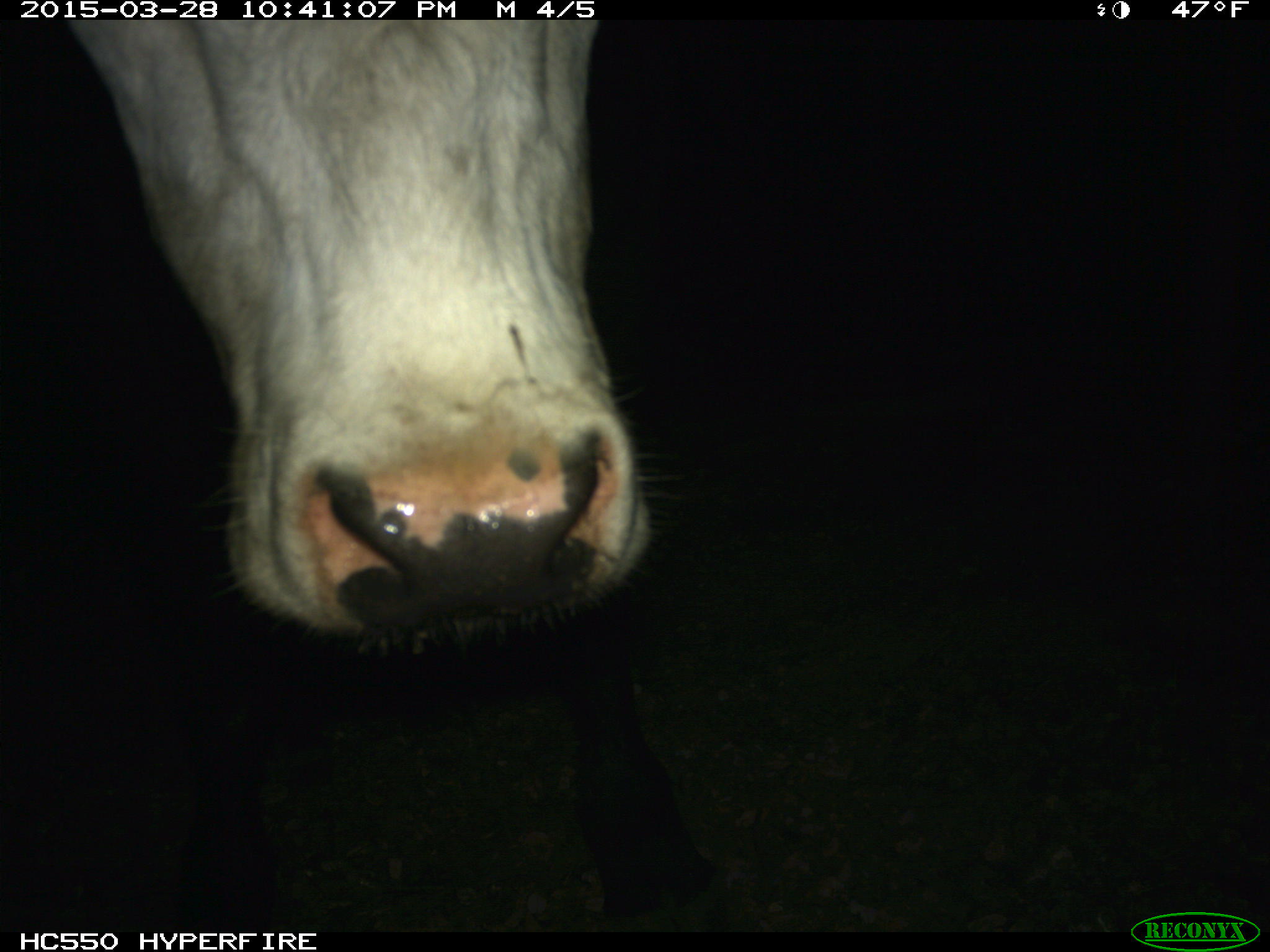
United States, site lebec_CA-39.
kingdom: Animalia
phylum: Chordata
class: Mammalia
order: Artiodactyla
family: Bovidae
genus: Bos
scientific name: Bos taurus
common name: domestic cow